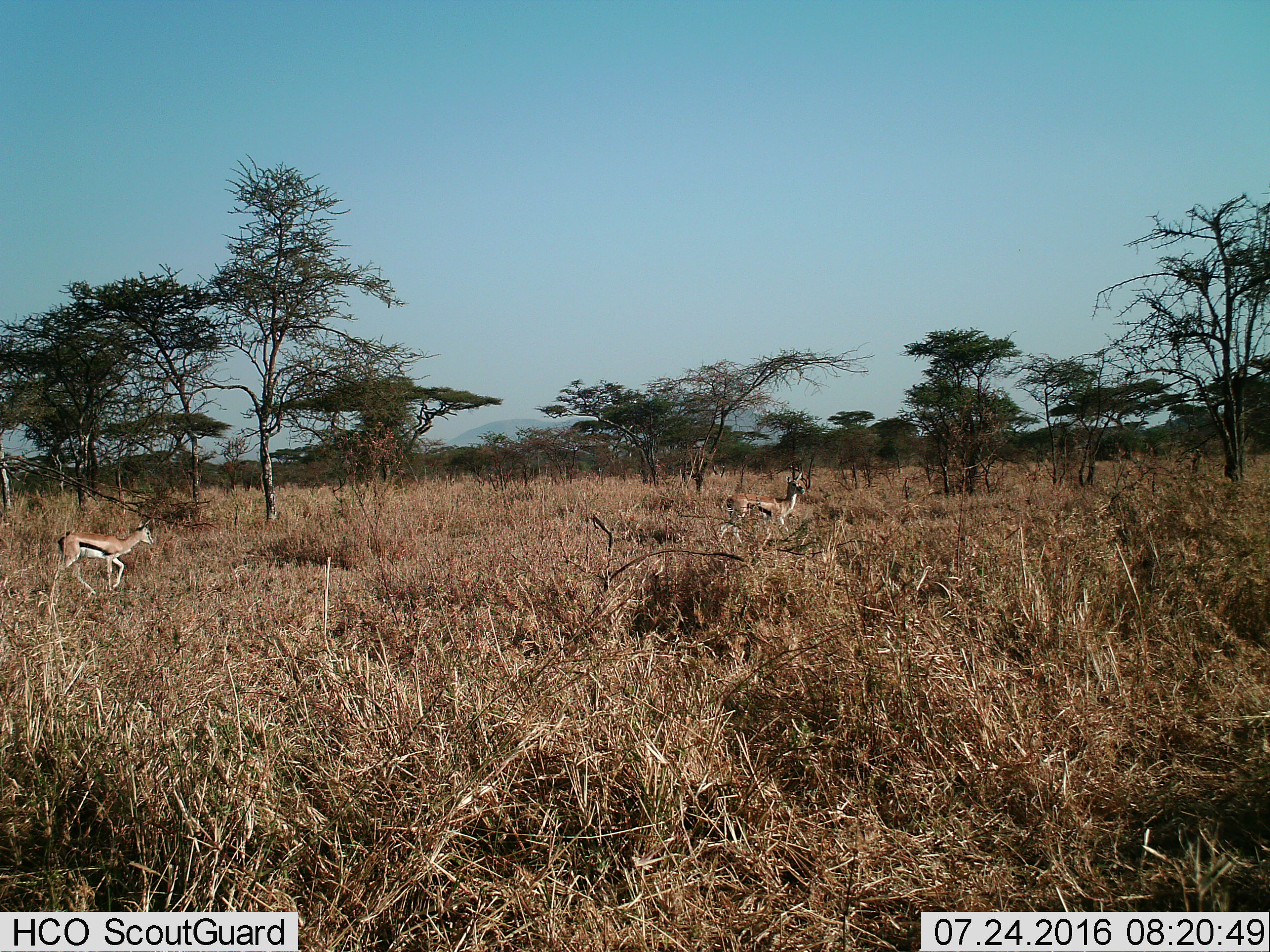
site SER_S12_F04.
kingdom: Animalia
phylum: Chordata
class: Mammalia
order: Artiodactyla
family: Bovidae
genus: Eudorcas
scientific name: Eudorcas thomsonii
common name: thomson's gazelle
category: gazellethomsons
Gazellethomsons (thomson's gazelle) (Eudorcas thomsonii), count 2. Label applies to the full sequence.